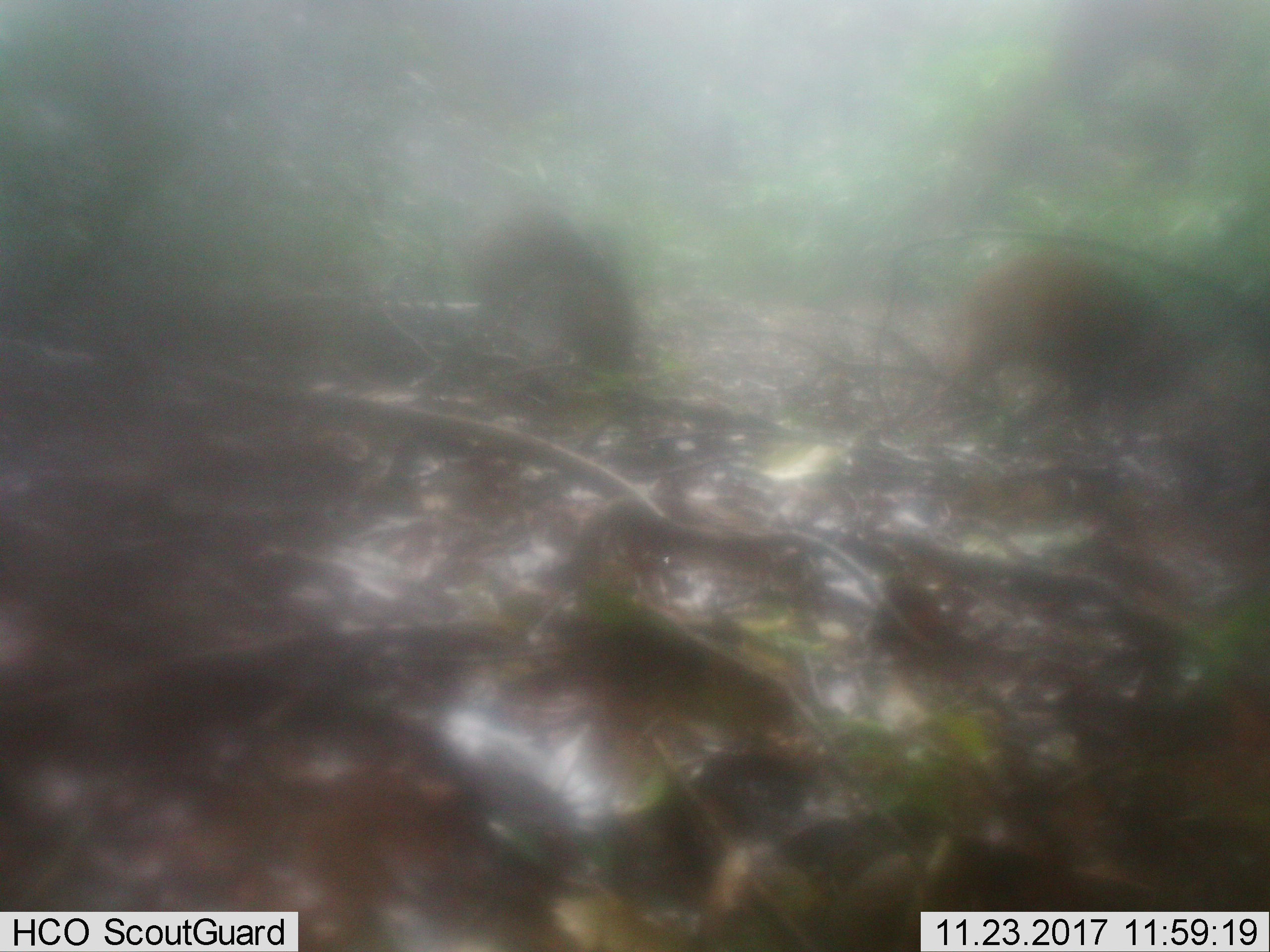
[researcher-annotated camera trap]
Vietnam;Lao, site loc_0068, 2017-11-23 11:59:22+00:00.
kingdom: Animalia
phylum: Chordata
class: Mammalia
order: Artiodactyla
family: Suidae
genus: Sus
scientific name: Sus scrofa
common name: eurasian wild pig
Eurasian wild pig (Sus scrofa). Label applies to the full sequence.